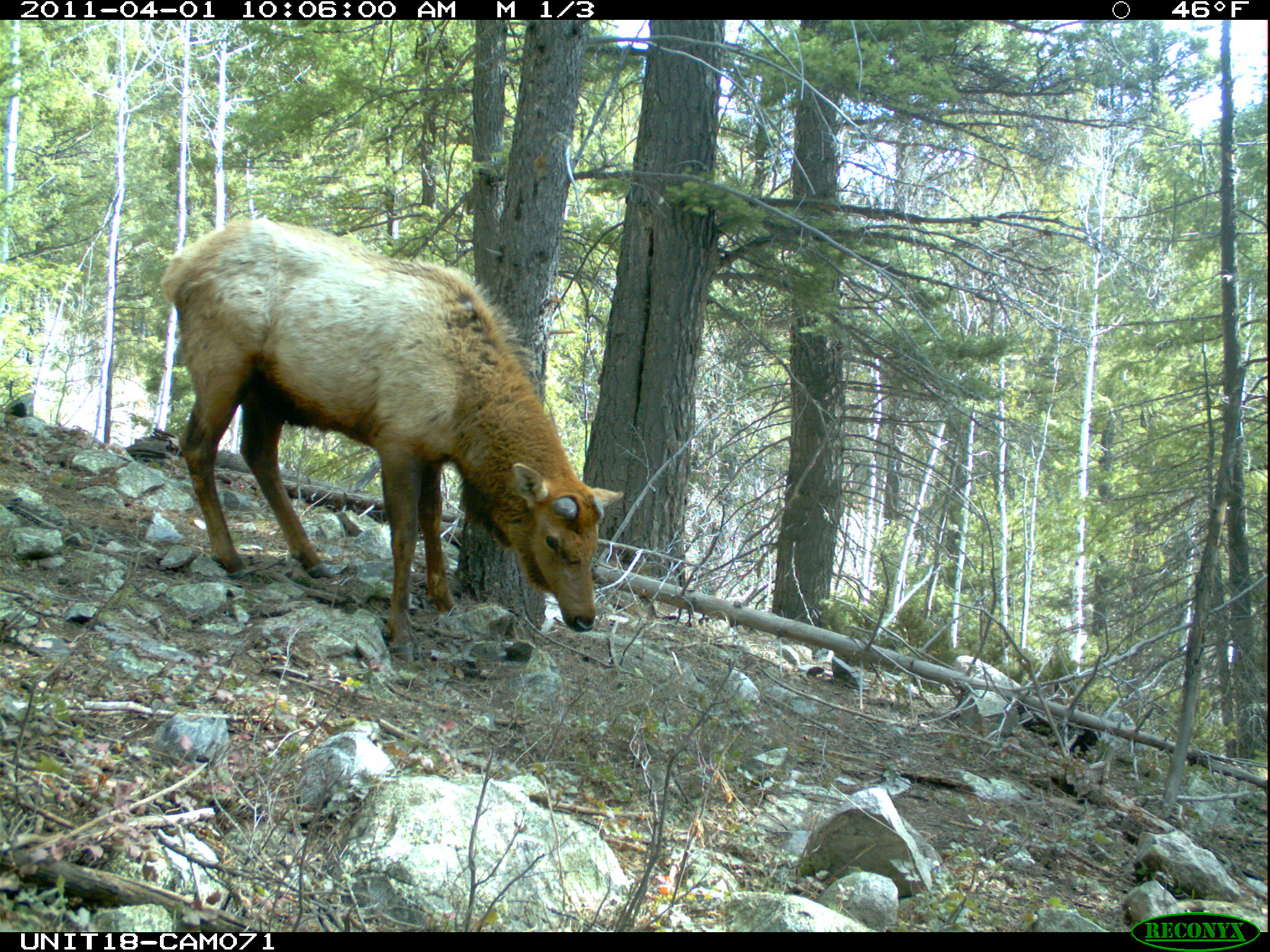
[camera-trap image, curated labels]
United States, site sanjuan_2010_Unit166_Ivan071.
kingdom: Animalia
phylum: Chordata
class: Mammalia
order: Artiodactyla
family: Cervidae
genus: Cervus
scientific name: Cervus elaphus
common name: red deer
Cervus elaphus (red deer).